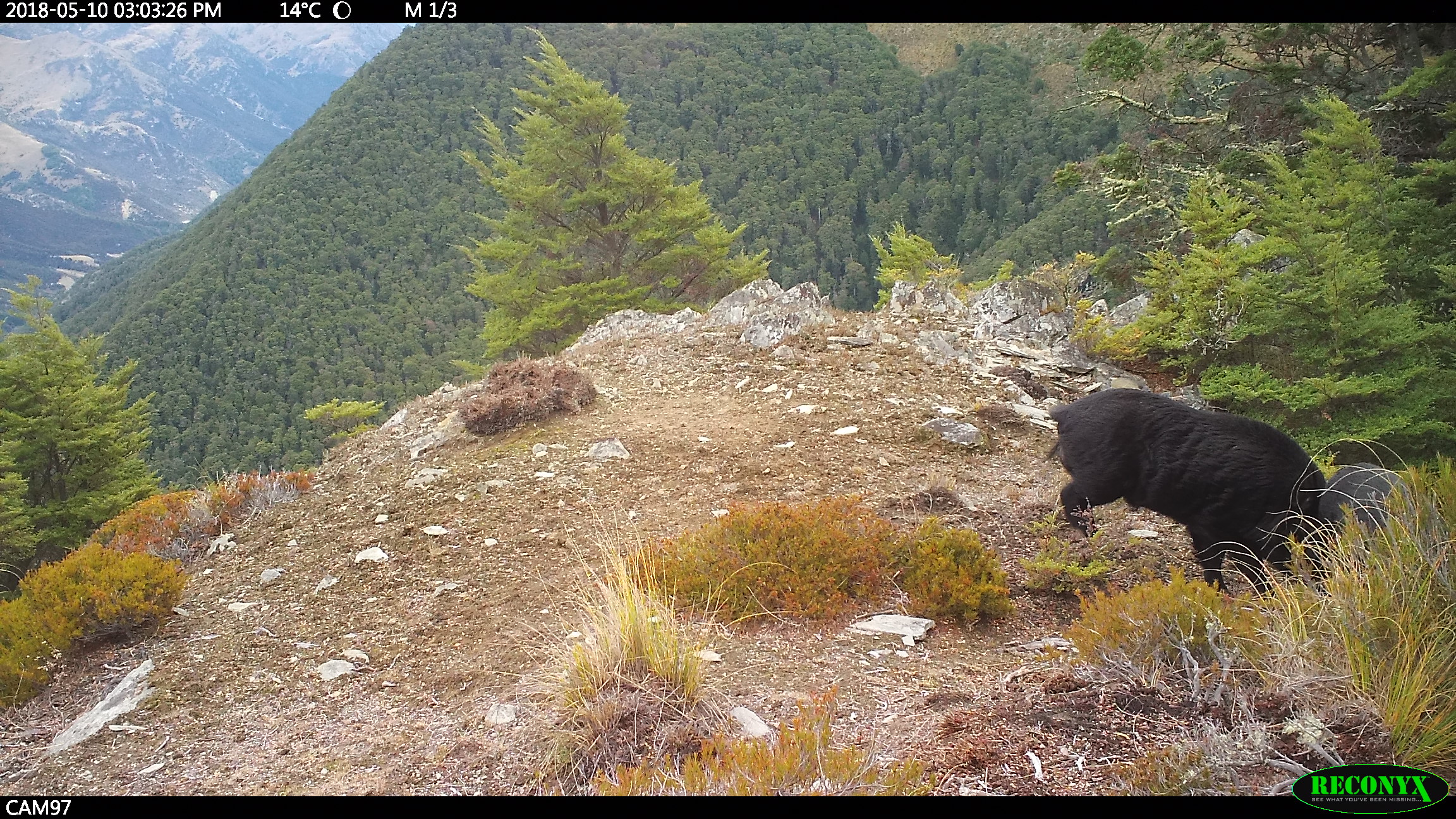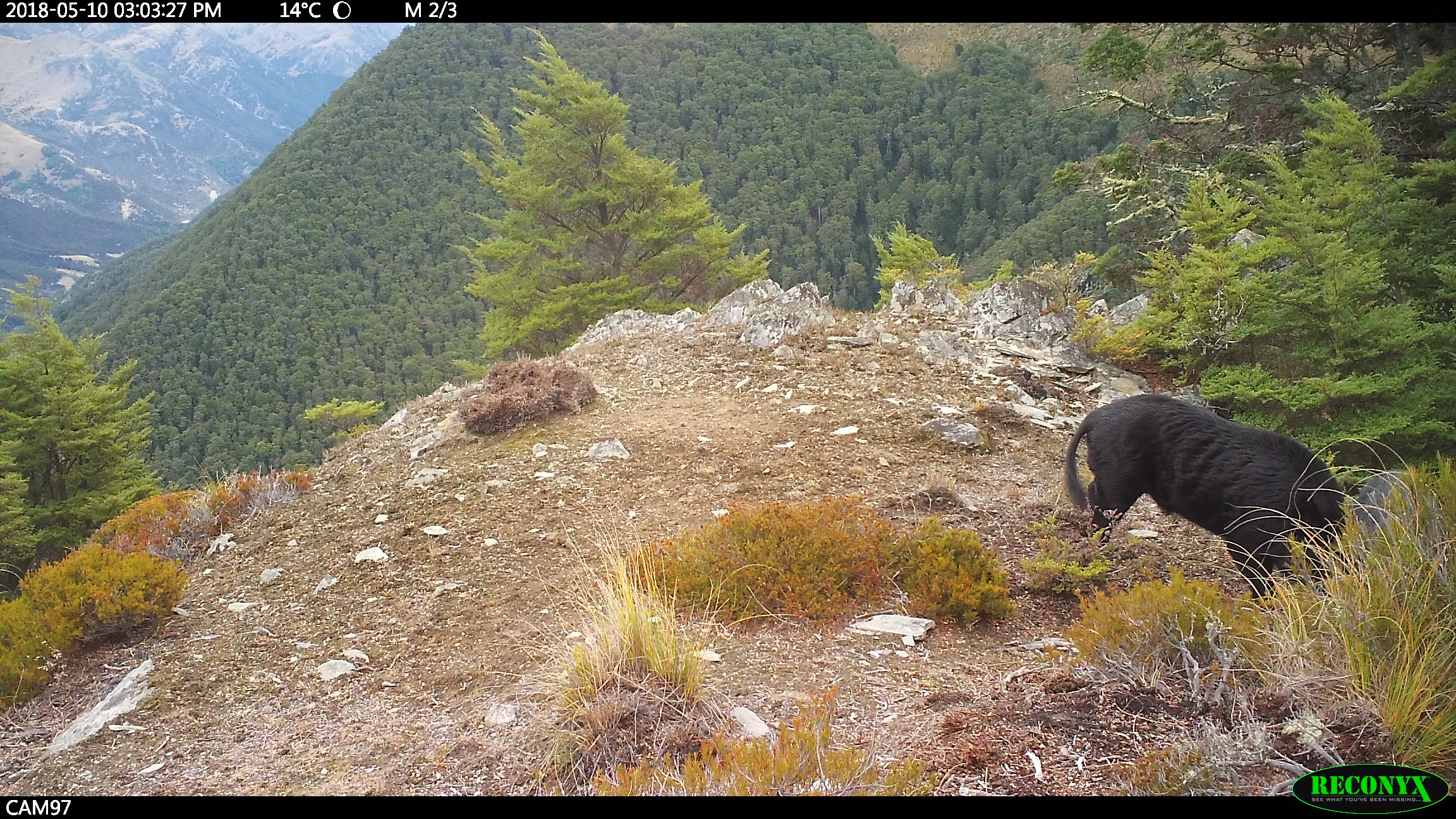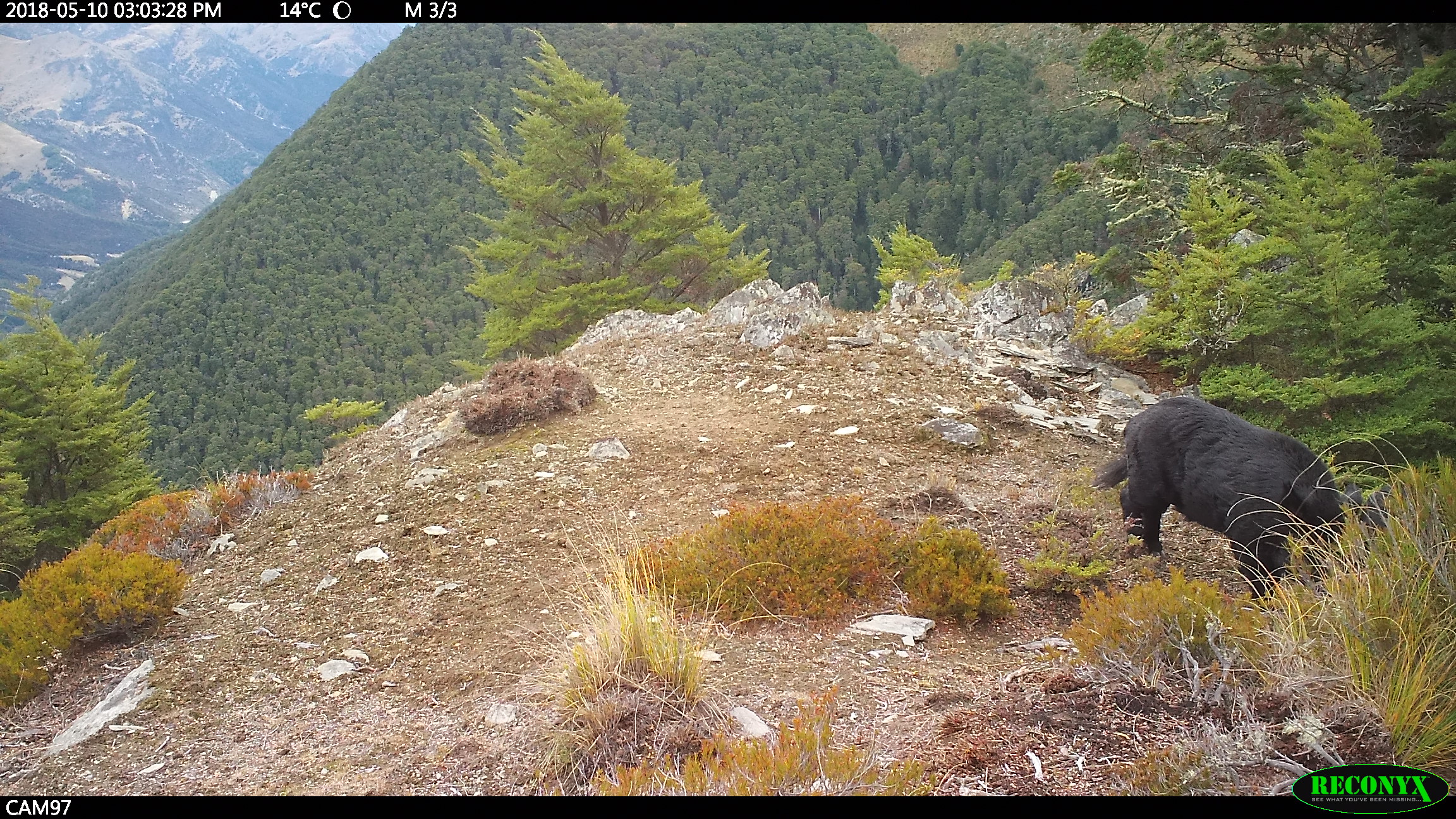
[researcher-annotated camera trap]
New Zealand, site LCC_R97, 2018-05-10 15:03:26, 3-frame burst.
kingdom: Animalia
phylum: Chordata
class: Mammalia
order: Artiodactyla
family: Suidae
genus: Sus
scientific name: Sus scrofa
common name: pig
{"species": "pig (Sus scrofa)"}